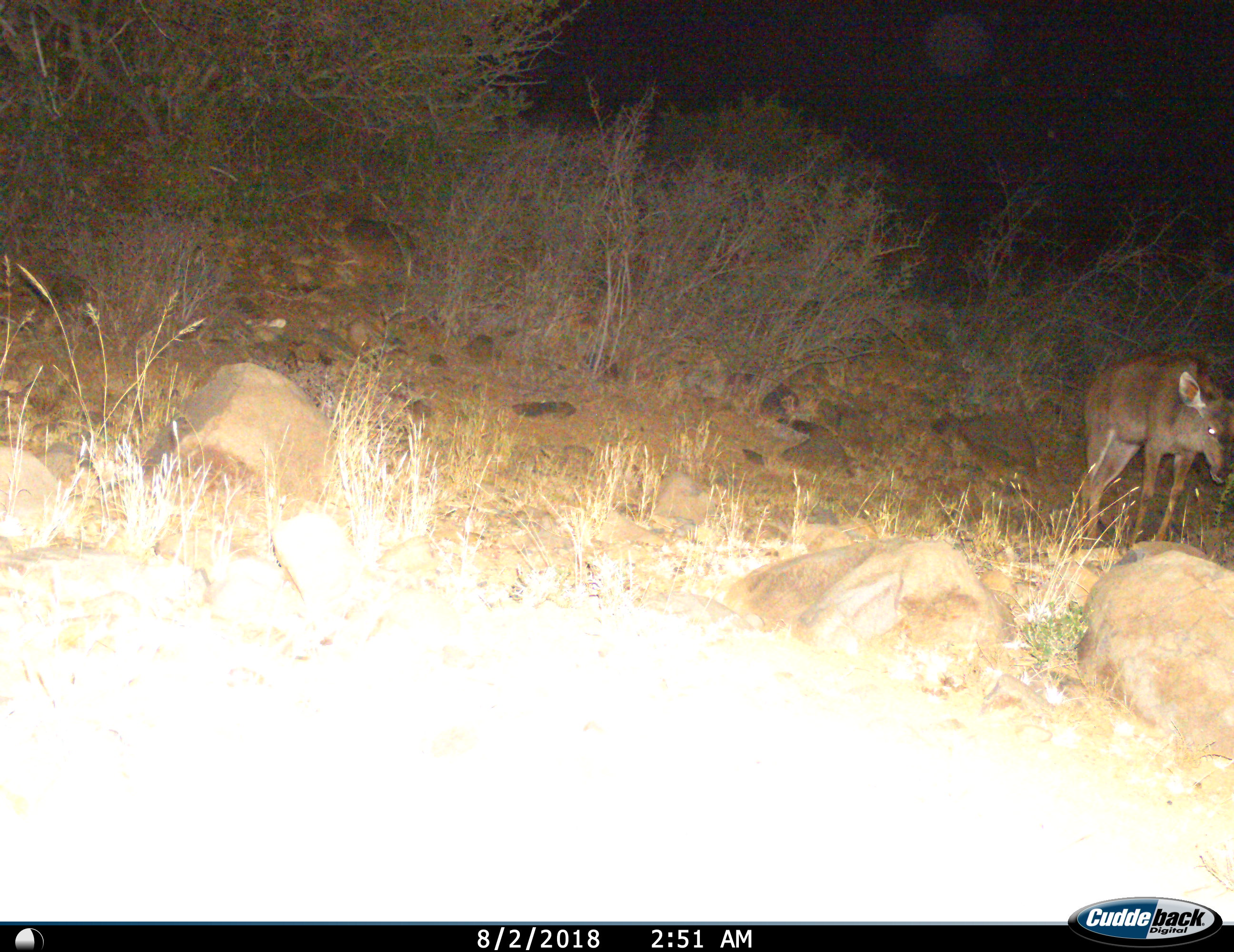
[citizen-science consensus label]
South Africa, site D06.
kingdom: Animalia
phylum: Chordata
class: Mammalia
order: Artiodactyla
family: Bovidae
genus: Tragelaphus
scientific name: Tragelaphus strepsiceros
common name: greater kudu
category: kudu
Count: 1.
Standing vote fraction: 33%.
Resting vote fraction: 0%.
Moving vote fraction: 67%.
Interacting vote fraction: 0%.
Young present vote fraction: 17%.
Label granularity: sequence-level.